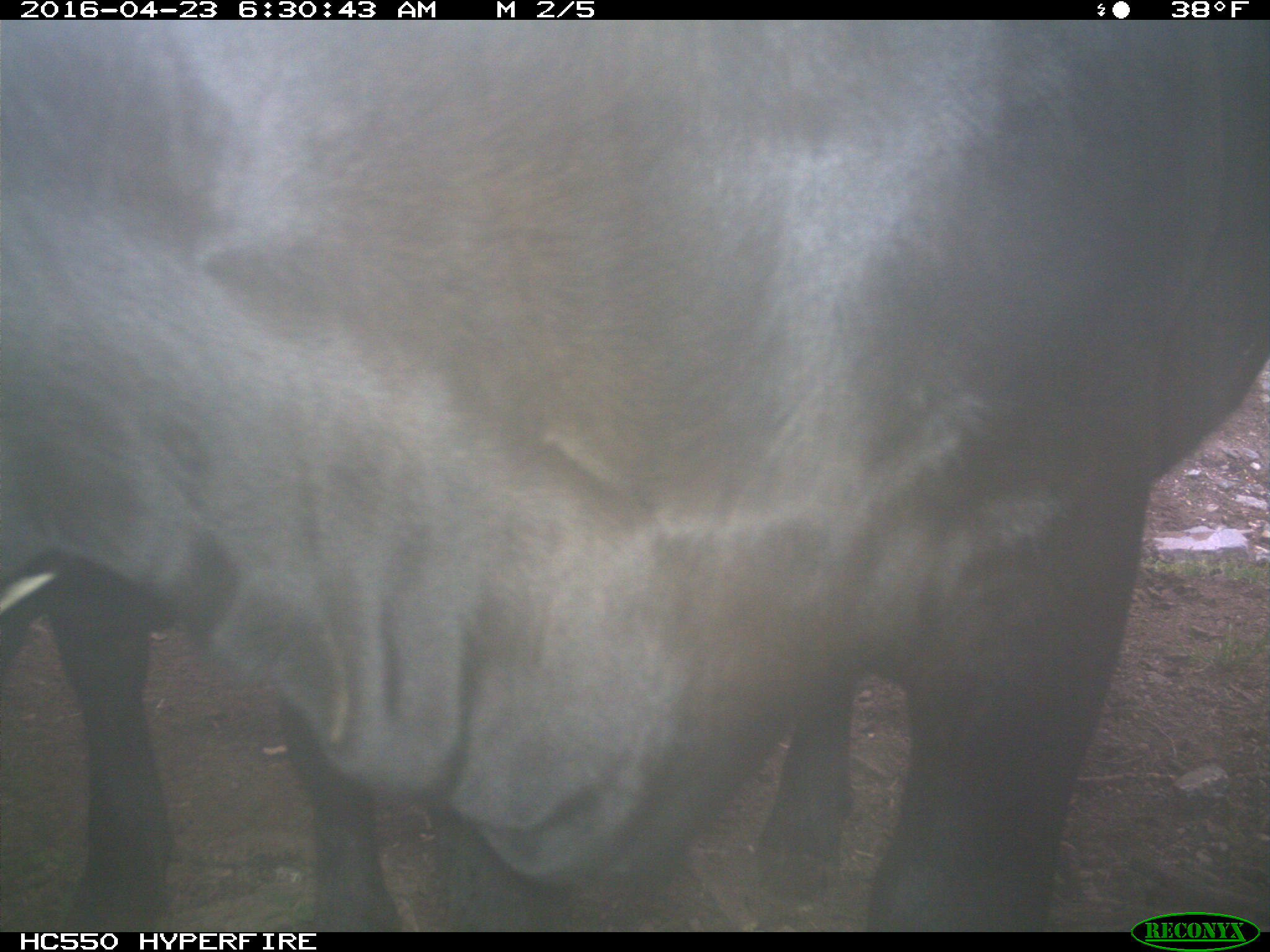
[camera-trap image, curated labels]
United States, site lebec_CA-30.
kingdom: Animalia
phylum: Chordata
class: Mammalia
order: Artiodactyla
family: Bovidae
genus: Bos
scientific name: Bos taurus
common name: domestic cow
Bos taurus (domestic cow).